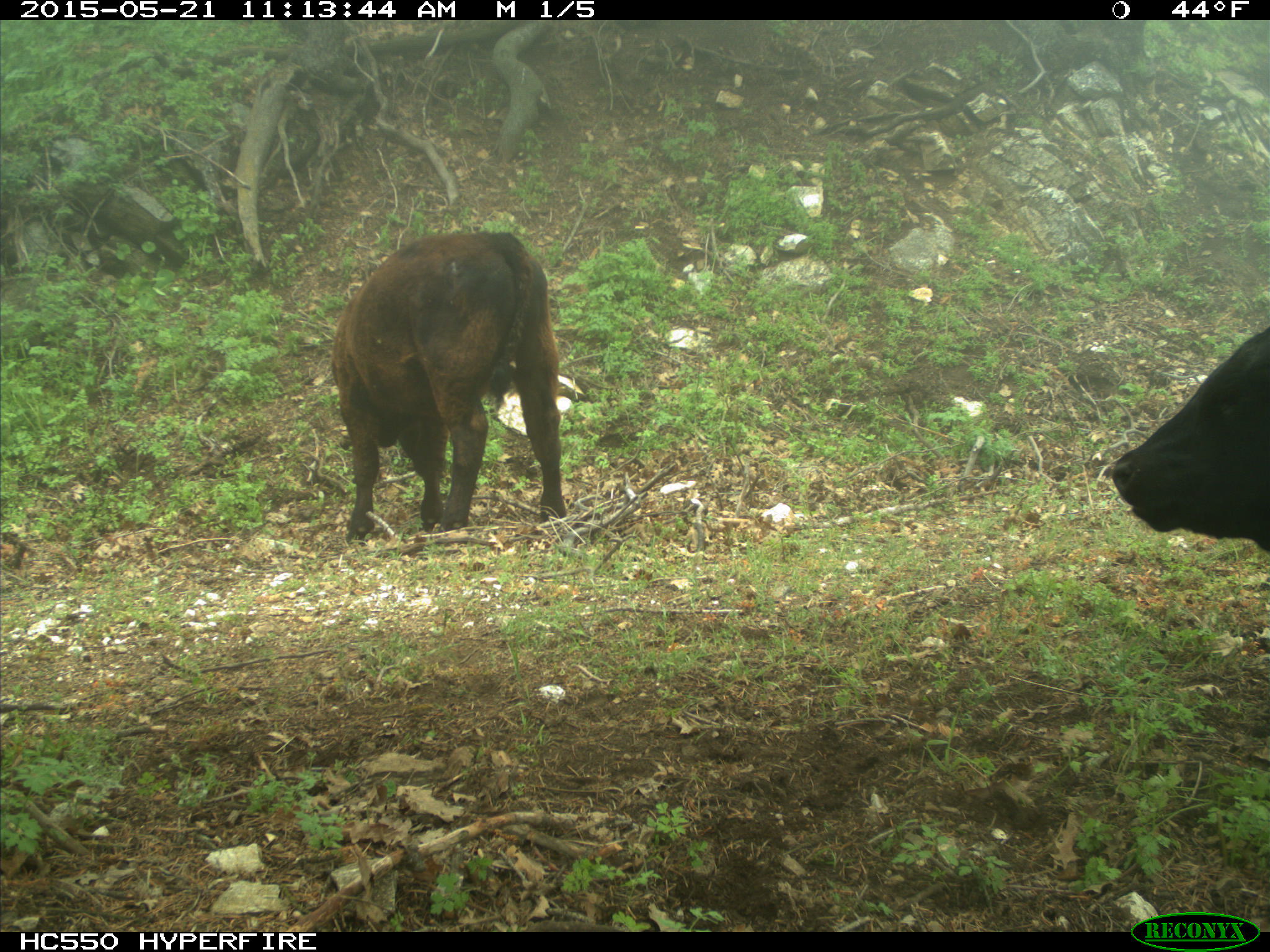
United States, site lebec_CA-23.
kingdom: Animalia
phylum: Chordata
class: Mammalia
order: Artiodactyla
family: Bovidae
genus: Bos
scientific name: Bos taurus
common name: domestic cow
Bos taurus (domestic cow).